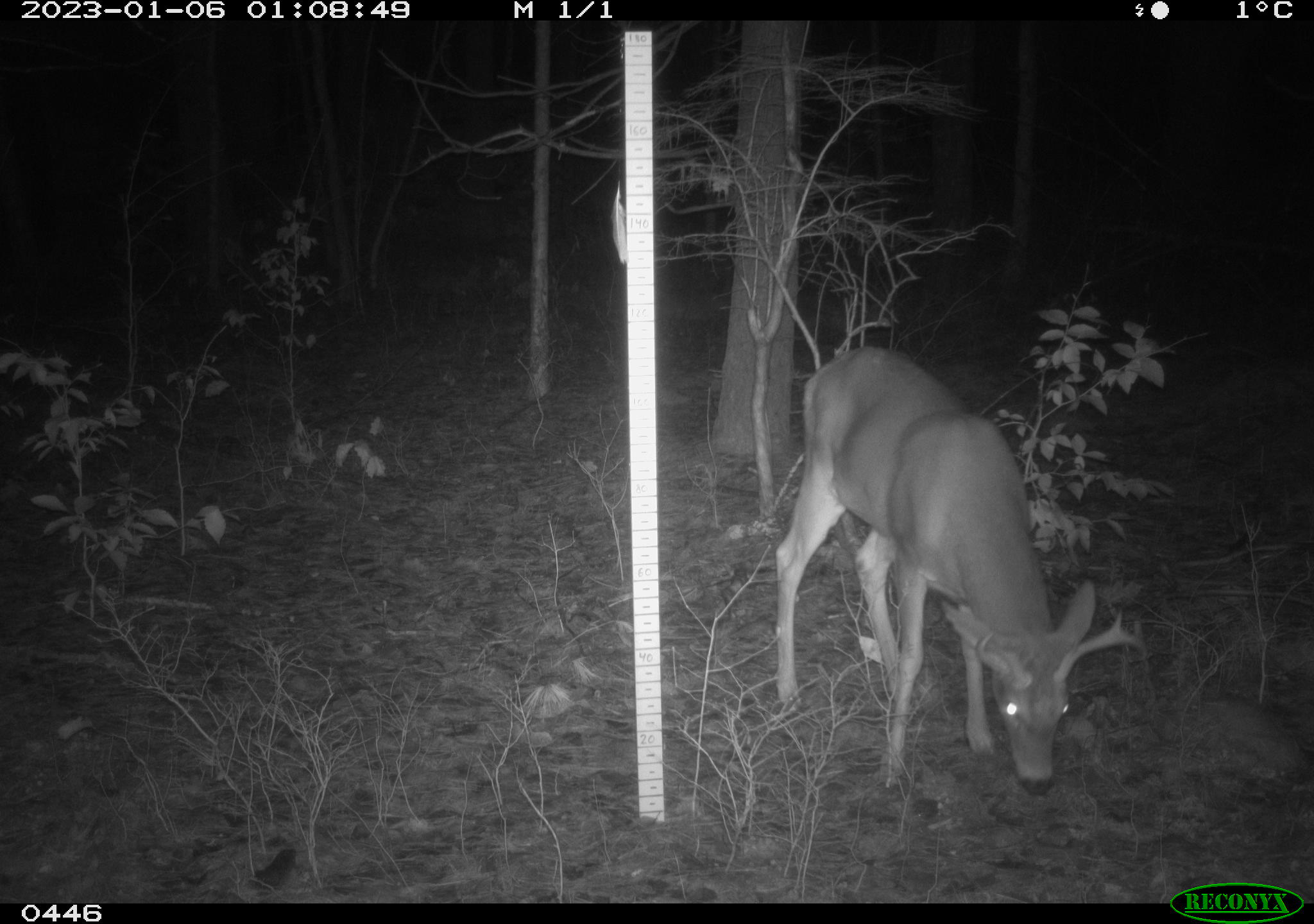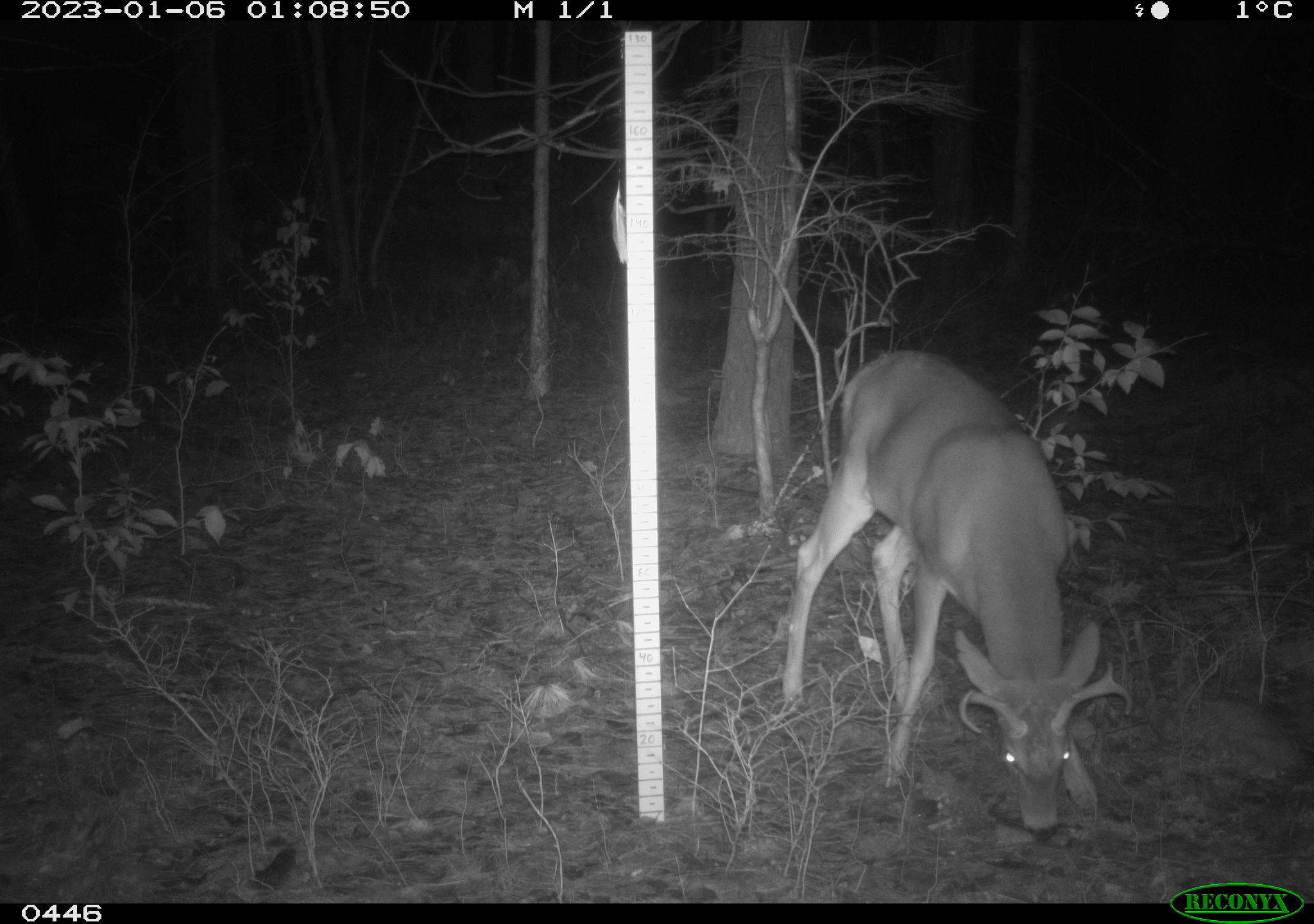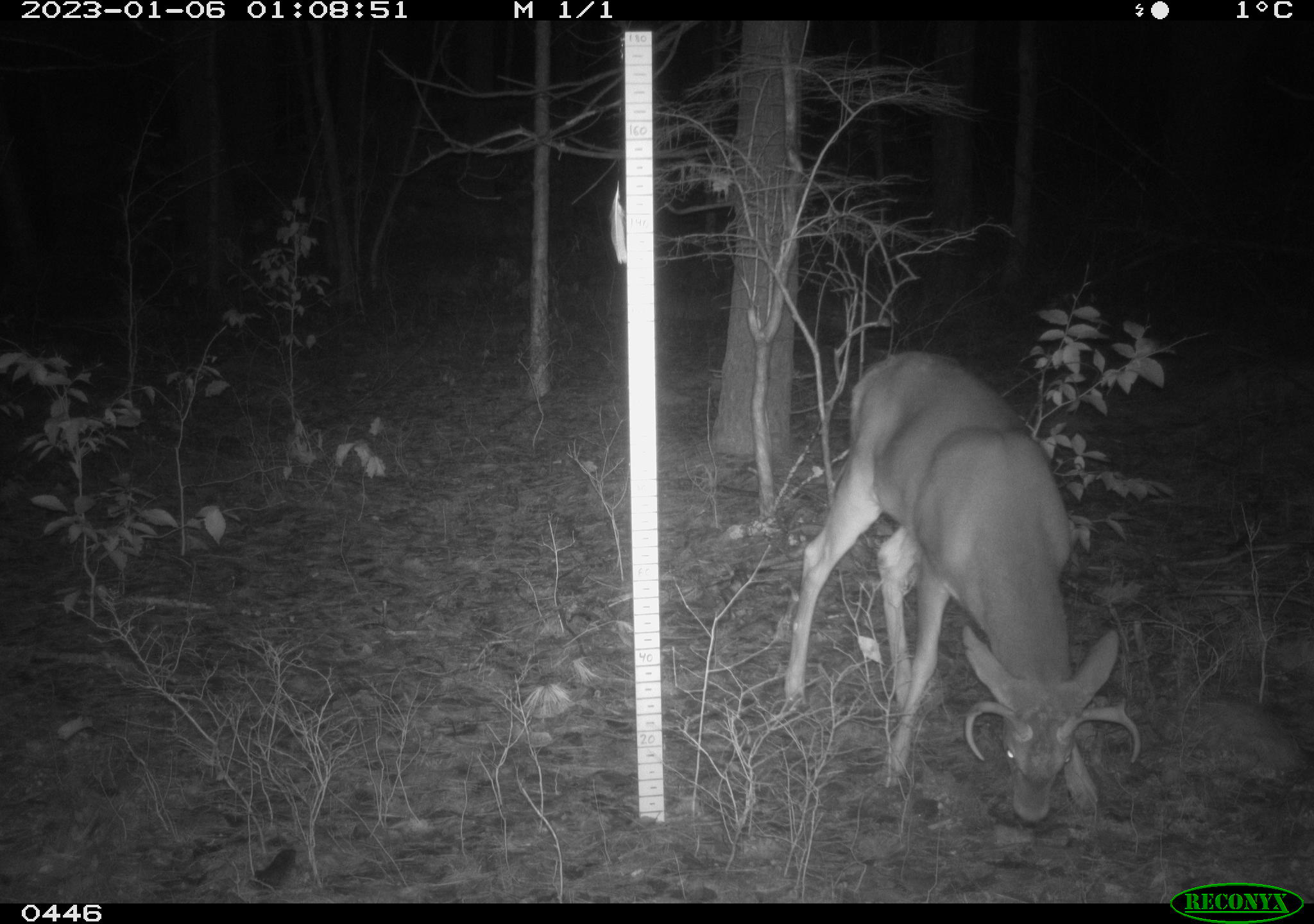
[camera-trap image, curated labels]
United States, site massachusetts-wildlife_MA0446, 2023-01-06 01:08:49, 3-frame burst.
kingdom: Animalia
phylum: Chordata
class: Mammalia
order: Artiodactyla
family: Cervidae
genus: Odocoileus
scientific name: Odocoileus virginianus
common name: white-tailed deer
White-tailed deer (Odocoileus virginianus).